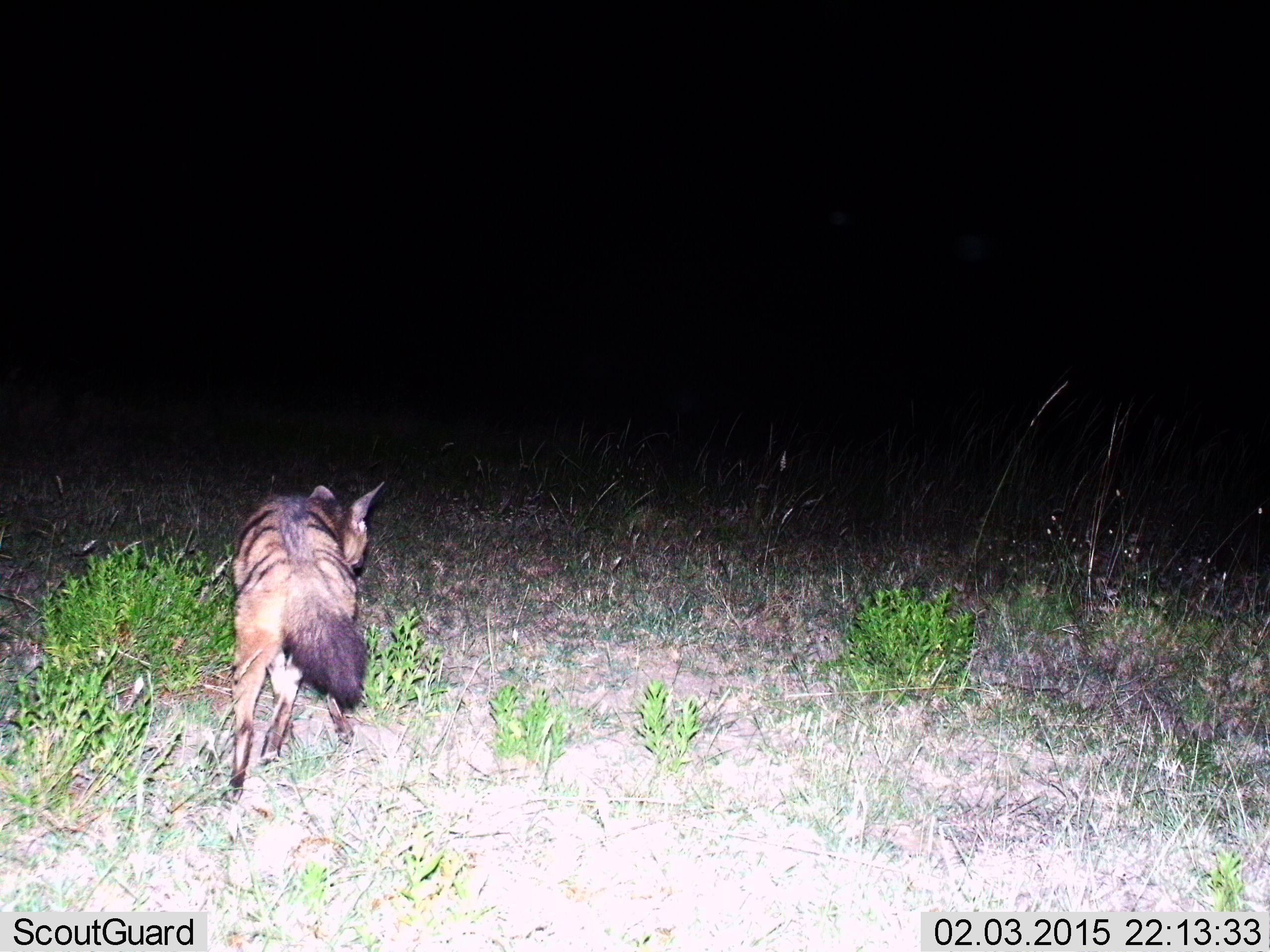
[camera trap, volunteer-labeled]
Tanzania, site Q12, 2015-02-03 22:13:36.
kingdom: Animalia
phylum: Chordata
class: Mammalia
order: Carnivora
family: Hyaenidae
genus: Proteles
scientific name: Proteles cristatus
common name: aardwolf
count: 1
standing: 0%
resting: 0%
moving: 90%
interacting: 10%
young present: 0%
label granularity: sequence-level